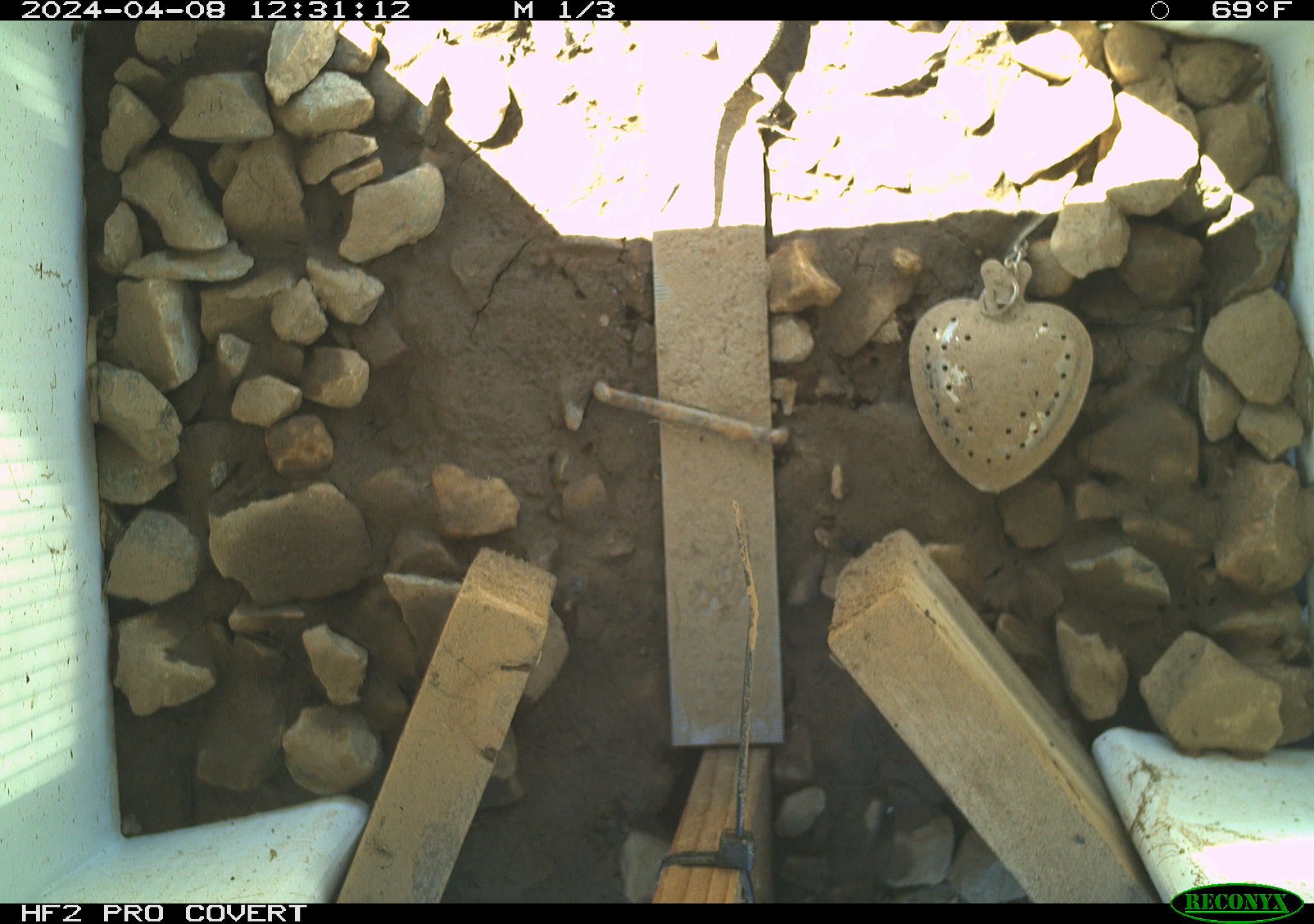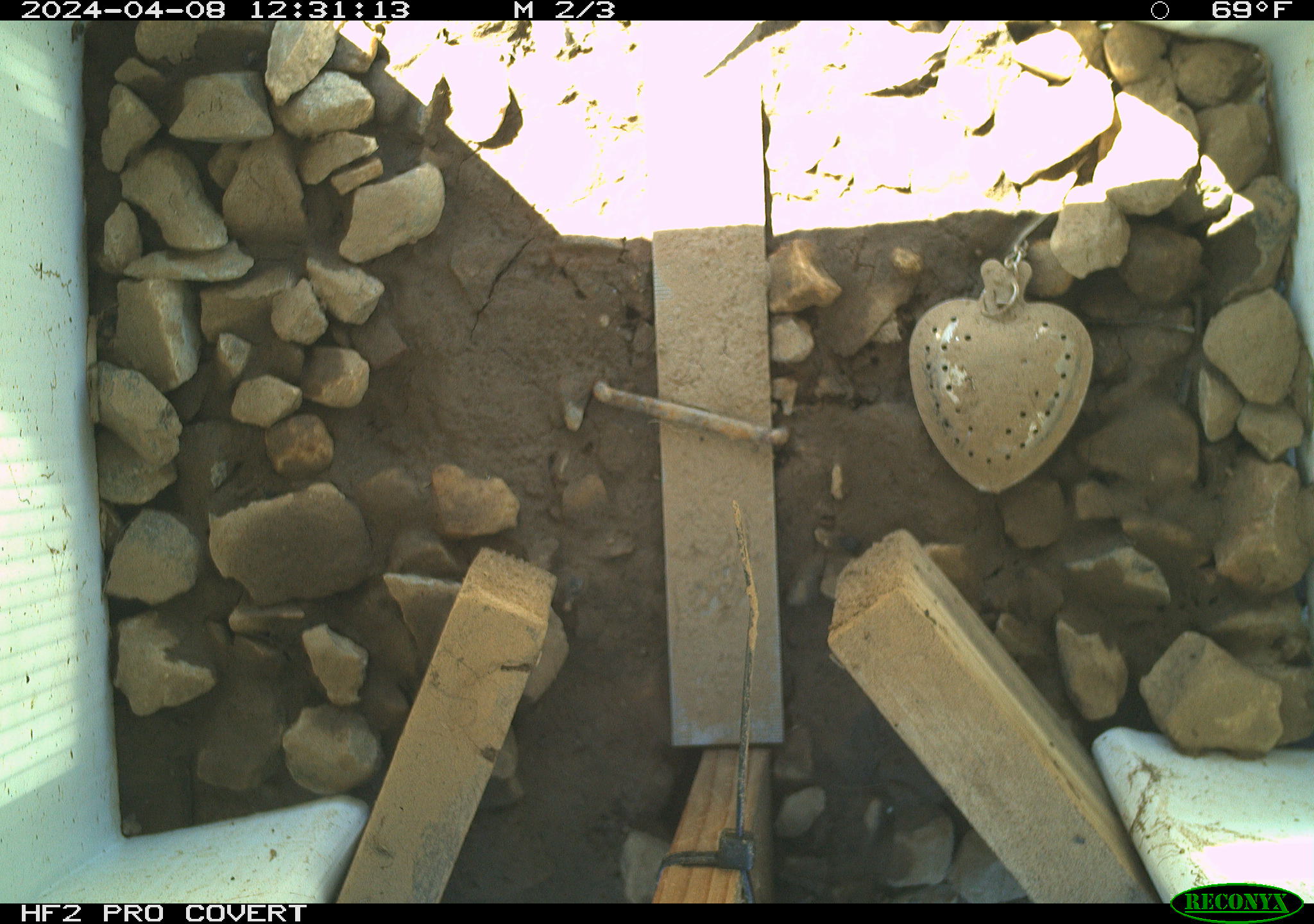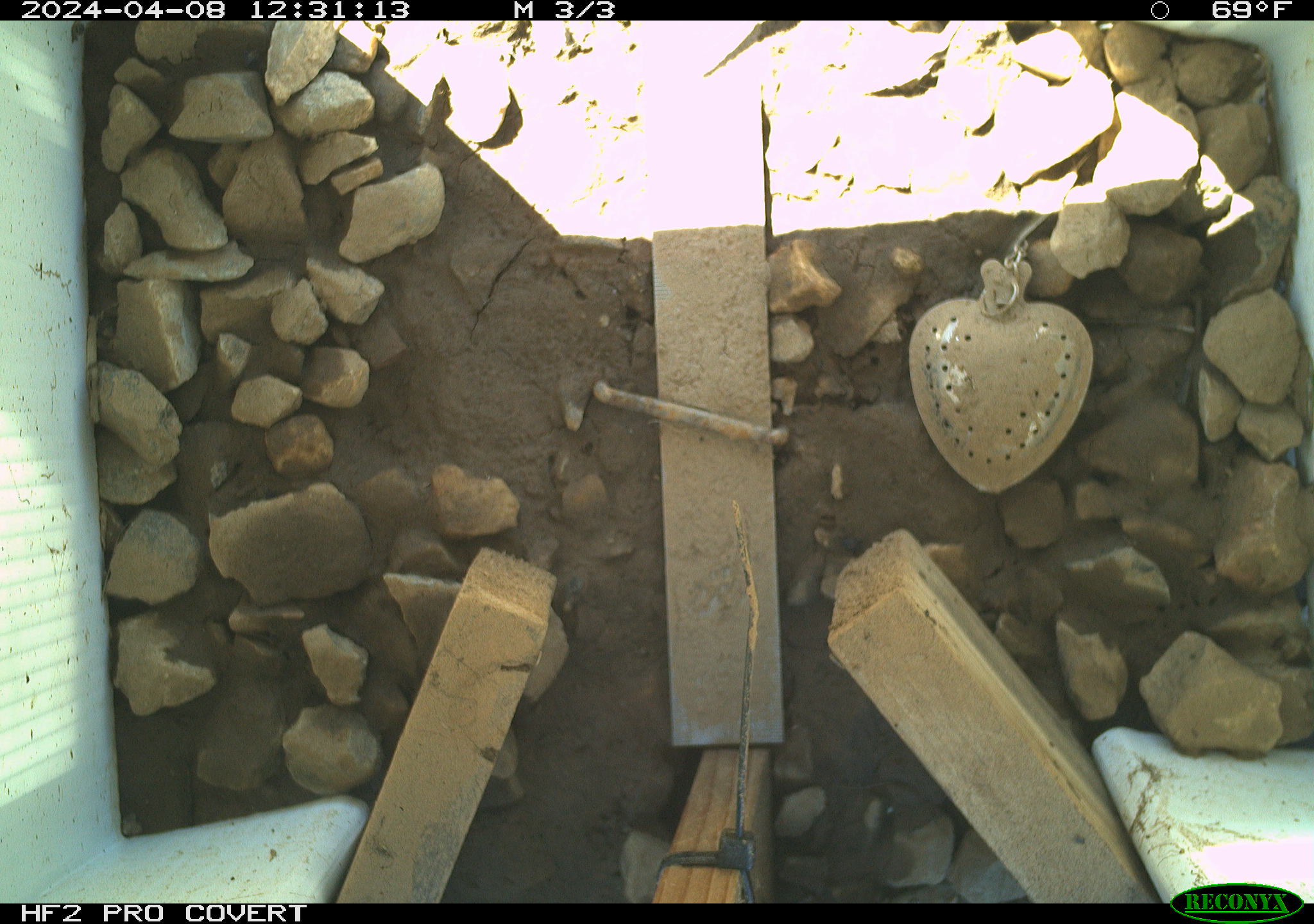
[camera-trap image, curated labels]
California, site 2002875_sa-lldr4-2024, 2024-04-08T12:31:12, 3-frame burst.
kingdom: Animalia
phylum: Chordata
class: Reptilia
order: Squamata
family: Phrynosomatidae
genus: Sceloporus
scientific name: Sceloporus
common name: spiny lizards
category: sceloporus species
Sceloporus species (spiny lizards) (Sceloporus).